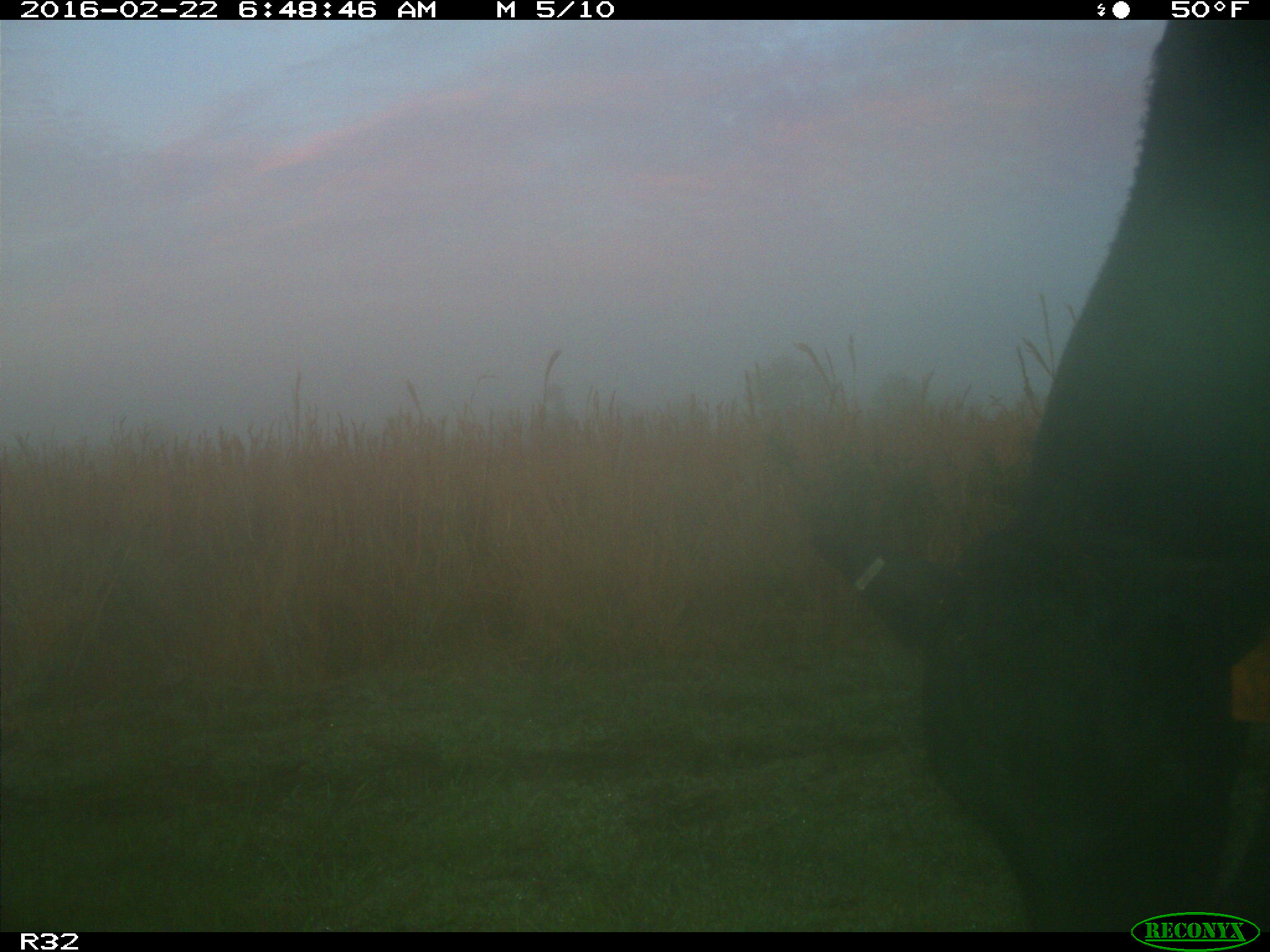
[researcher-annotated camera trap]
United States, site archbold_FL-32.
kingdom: Animalia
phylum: Chordata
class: Mammalia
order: Artiodactyla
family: Bovidae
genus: Bos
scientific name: Bos taurus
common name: domestic cow